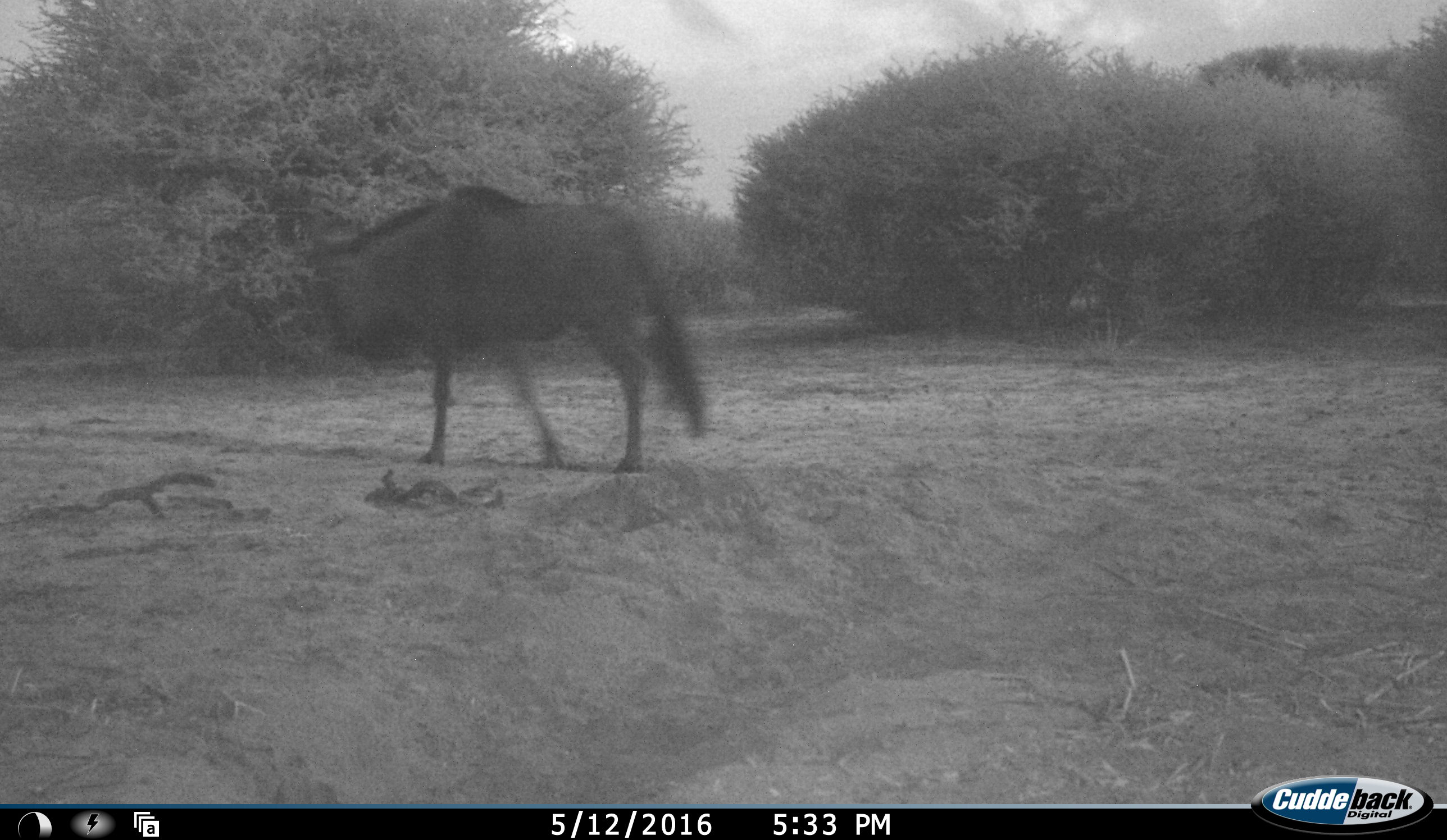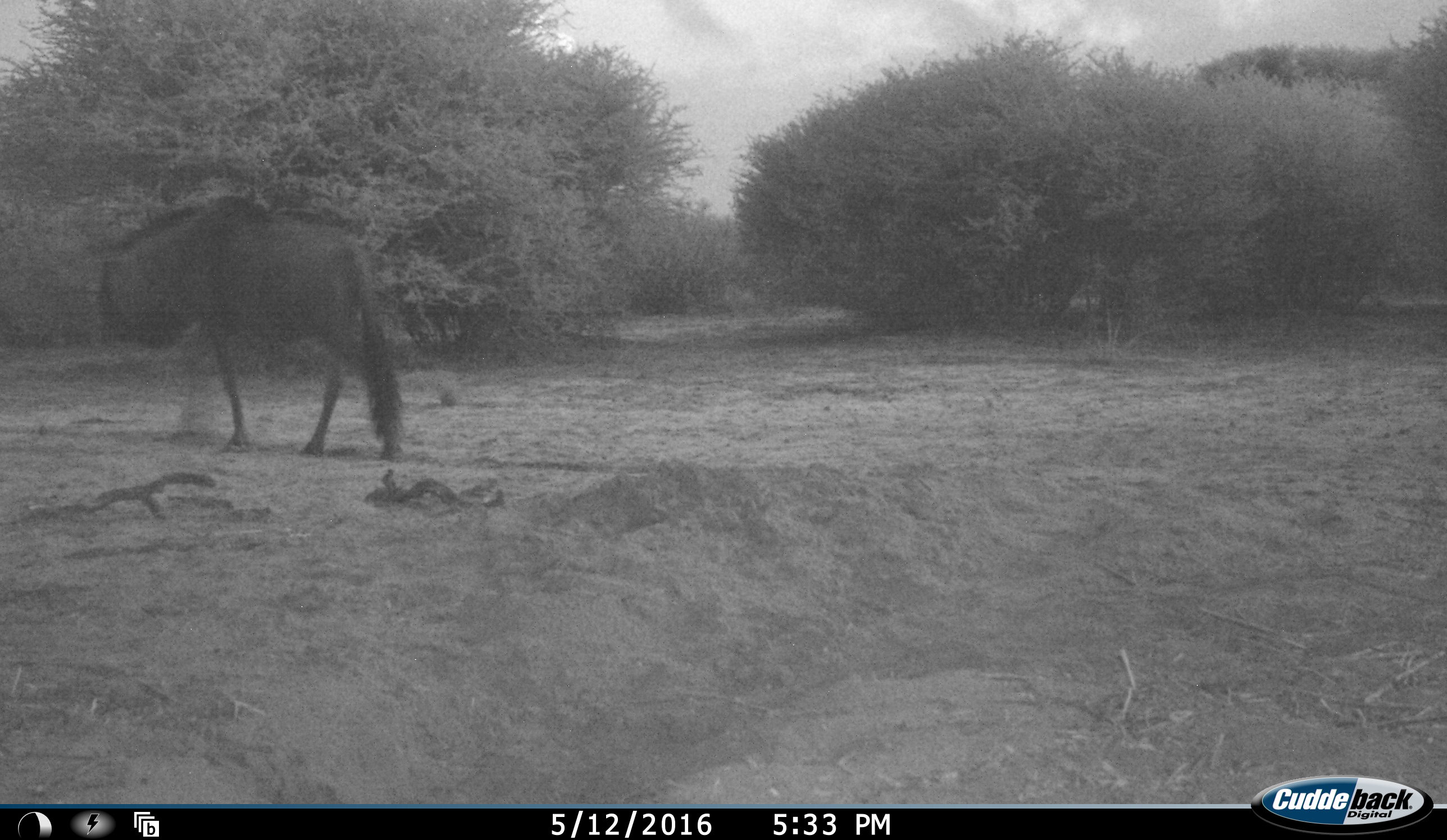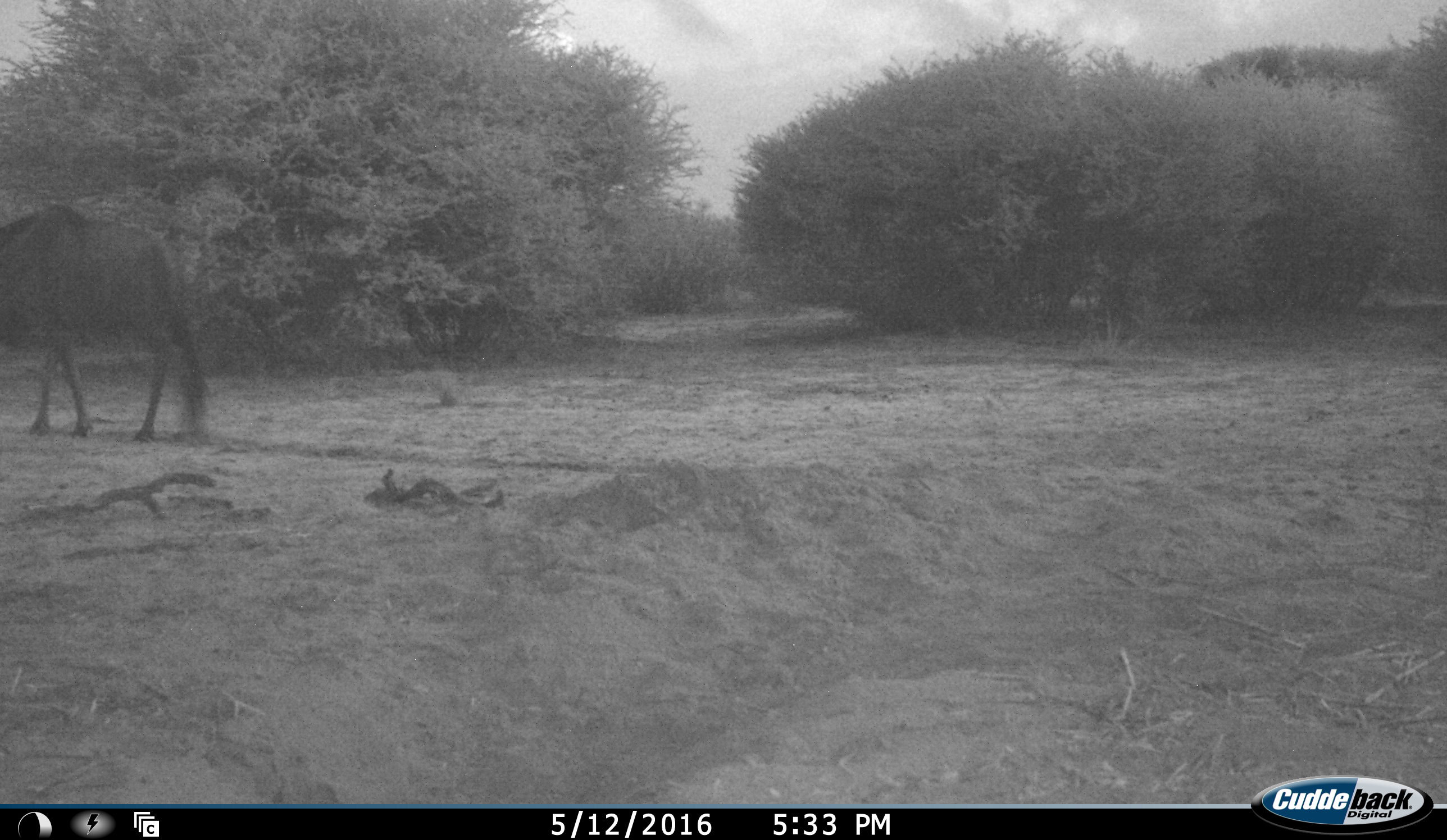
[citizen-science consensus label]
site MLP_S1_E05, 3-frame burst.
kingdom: Animalia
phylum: Chordata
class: Mammalia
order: Artiodactyla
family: Bovidae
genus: Connochaetes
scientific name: Connochaetes taurinus taurinus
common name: blue wildebeest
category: wildebeestblue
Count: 1.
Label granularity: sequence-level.